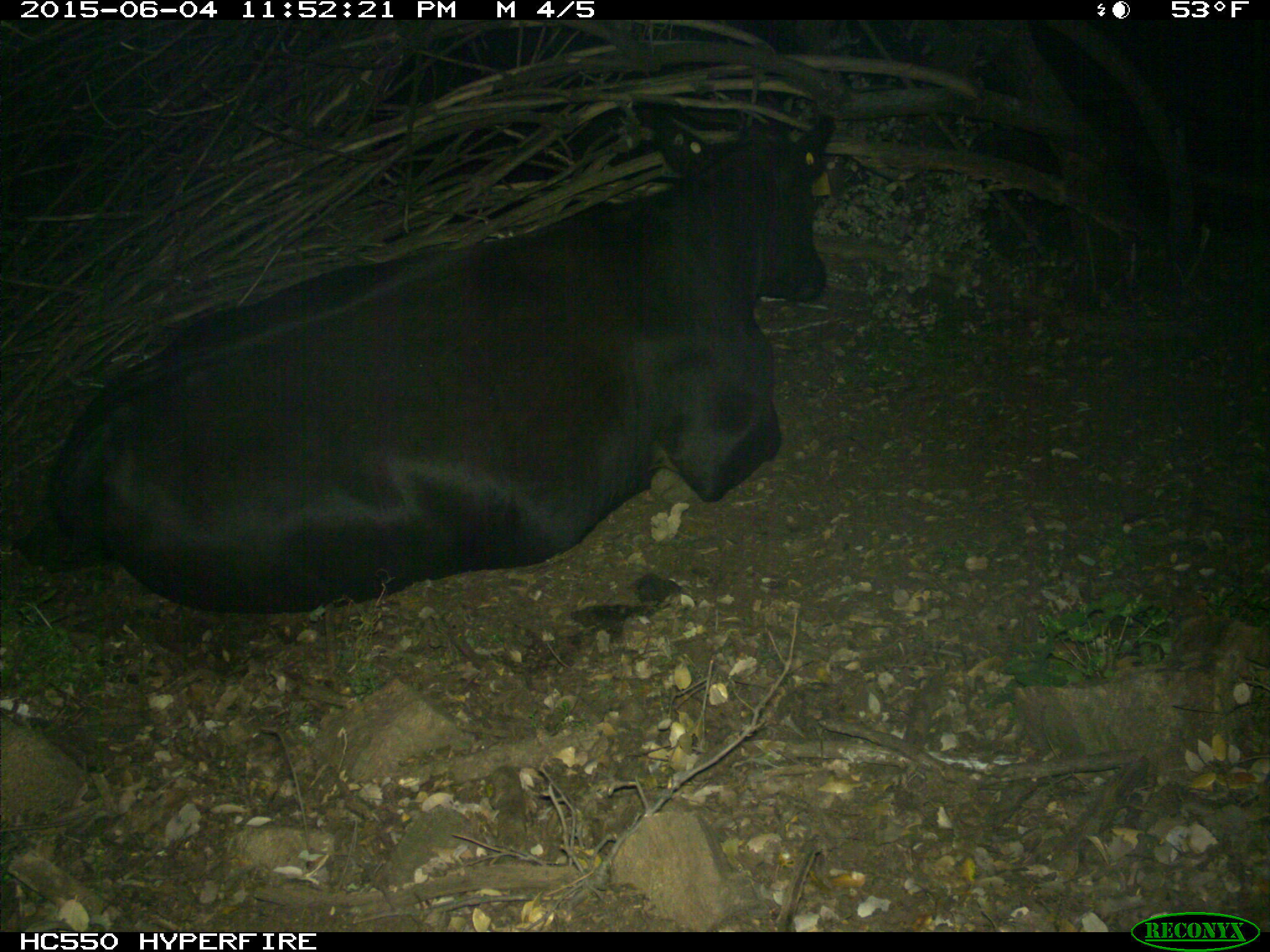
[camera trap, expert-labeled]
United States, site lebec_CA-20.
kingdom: Animalia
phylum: Chordata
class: Mammalia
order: Artiodactyla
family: Bovidae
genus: Bos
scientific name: Bos taurus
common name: domestic cow